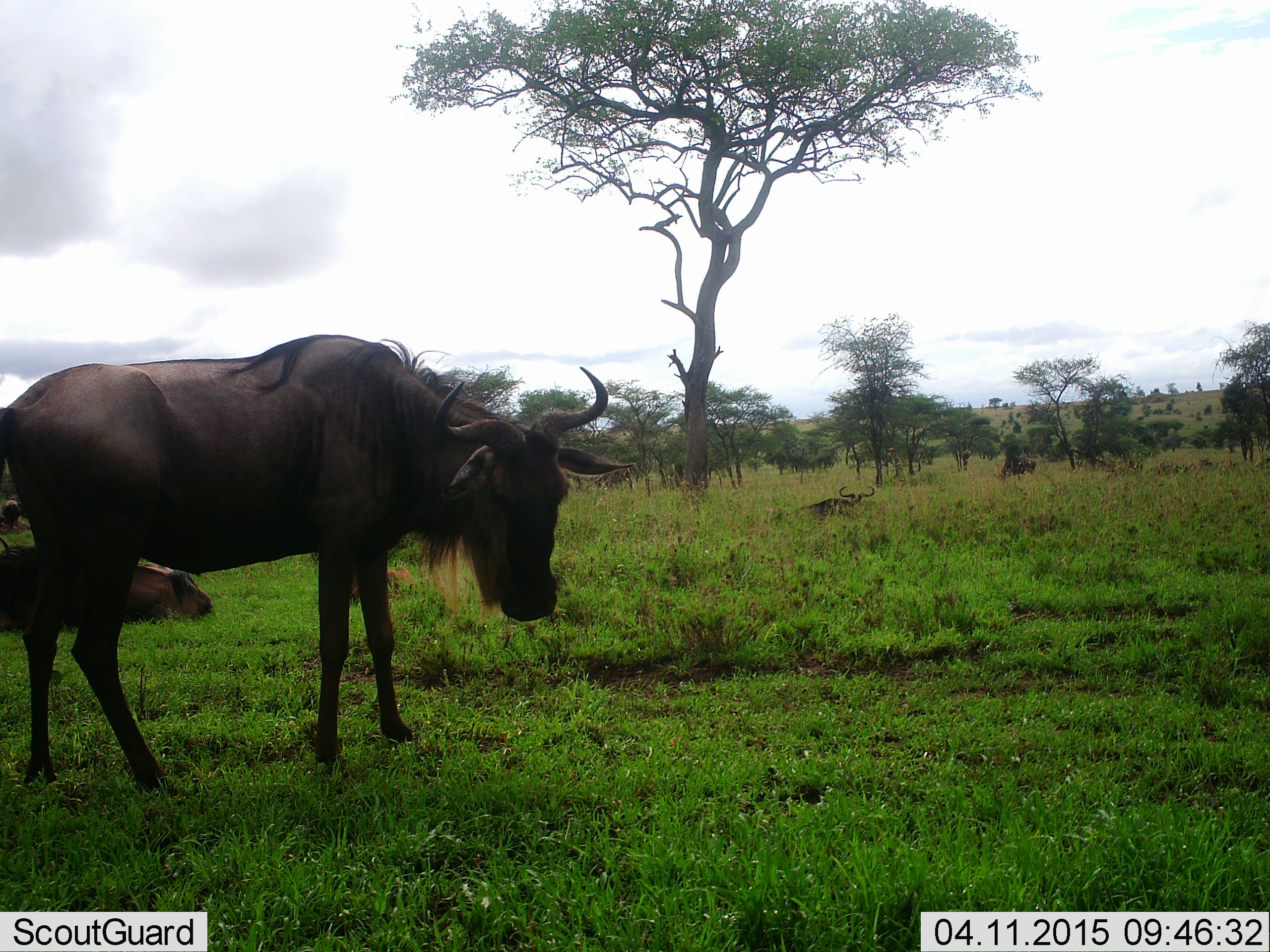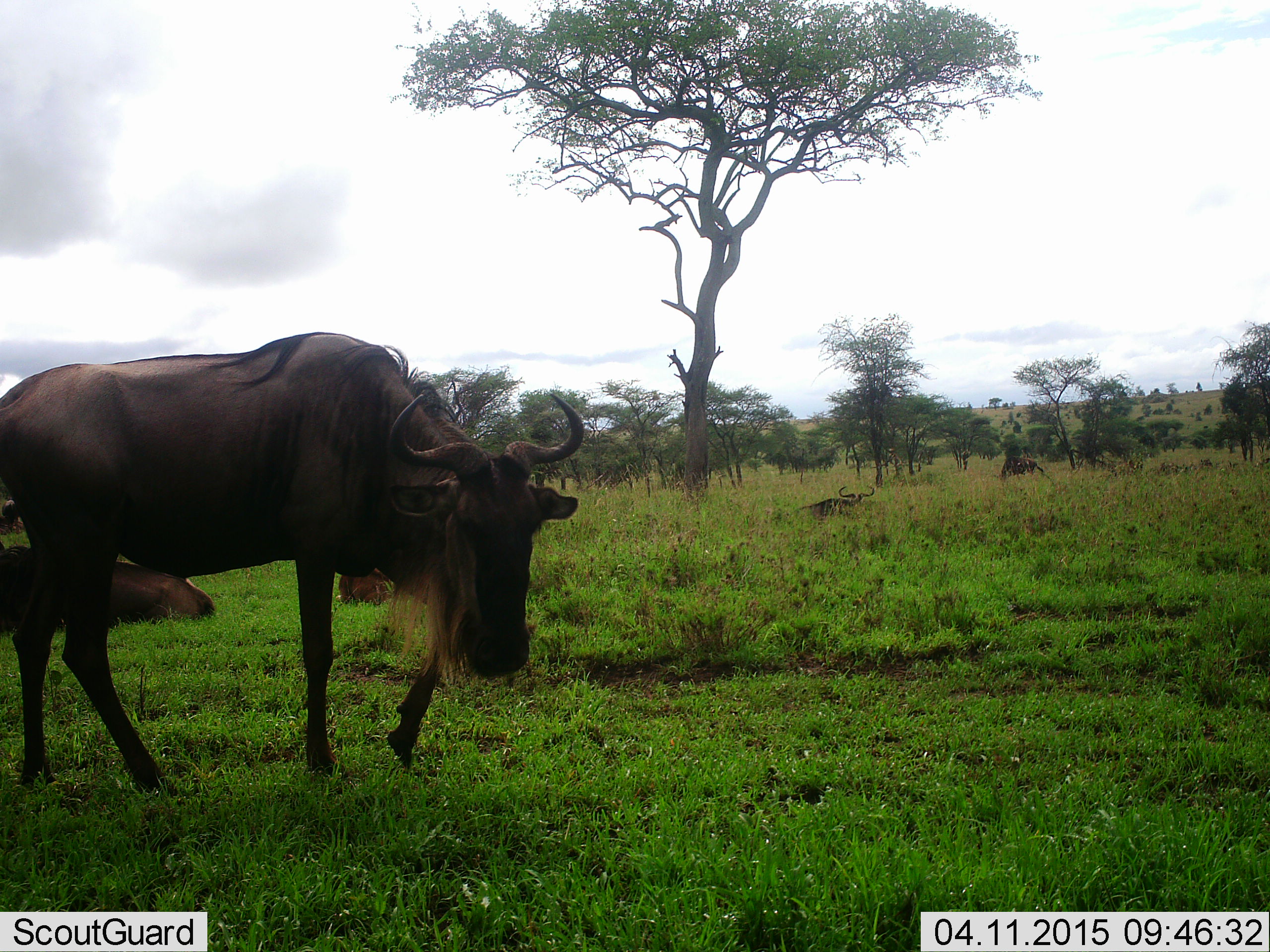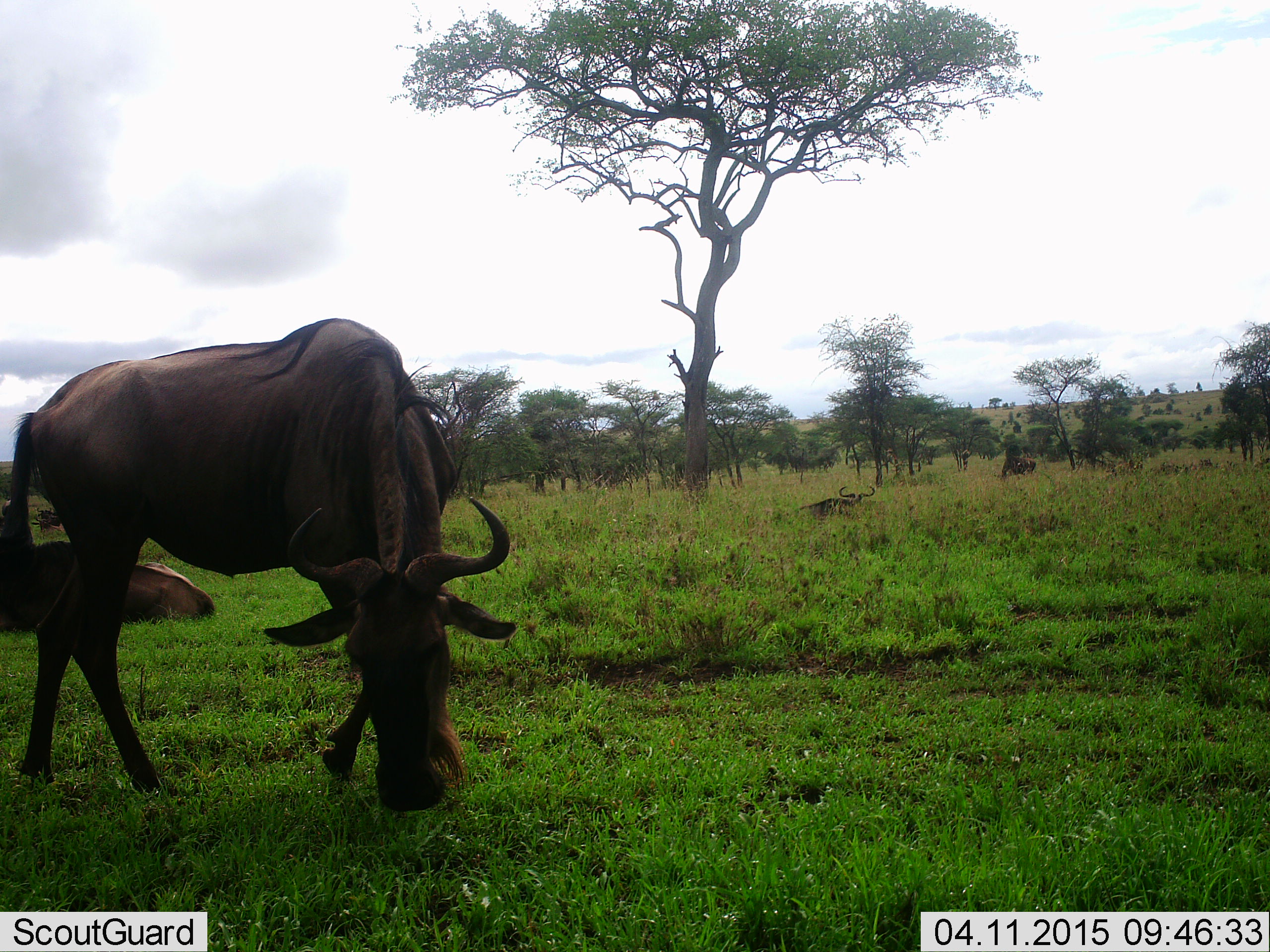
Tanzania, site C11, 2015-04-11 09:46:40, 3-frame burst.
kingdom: Animalia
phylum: Chordata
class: Mammalia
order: Artiodactyla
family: Bovidae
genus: Connochaetes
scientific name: Connochaetes taurinus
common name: blue wildebeest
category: wildebeest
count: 5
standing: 60%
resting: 50%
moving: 30%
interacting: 0%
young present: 20%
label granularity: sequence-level